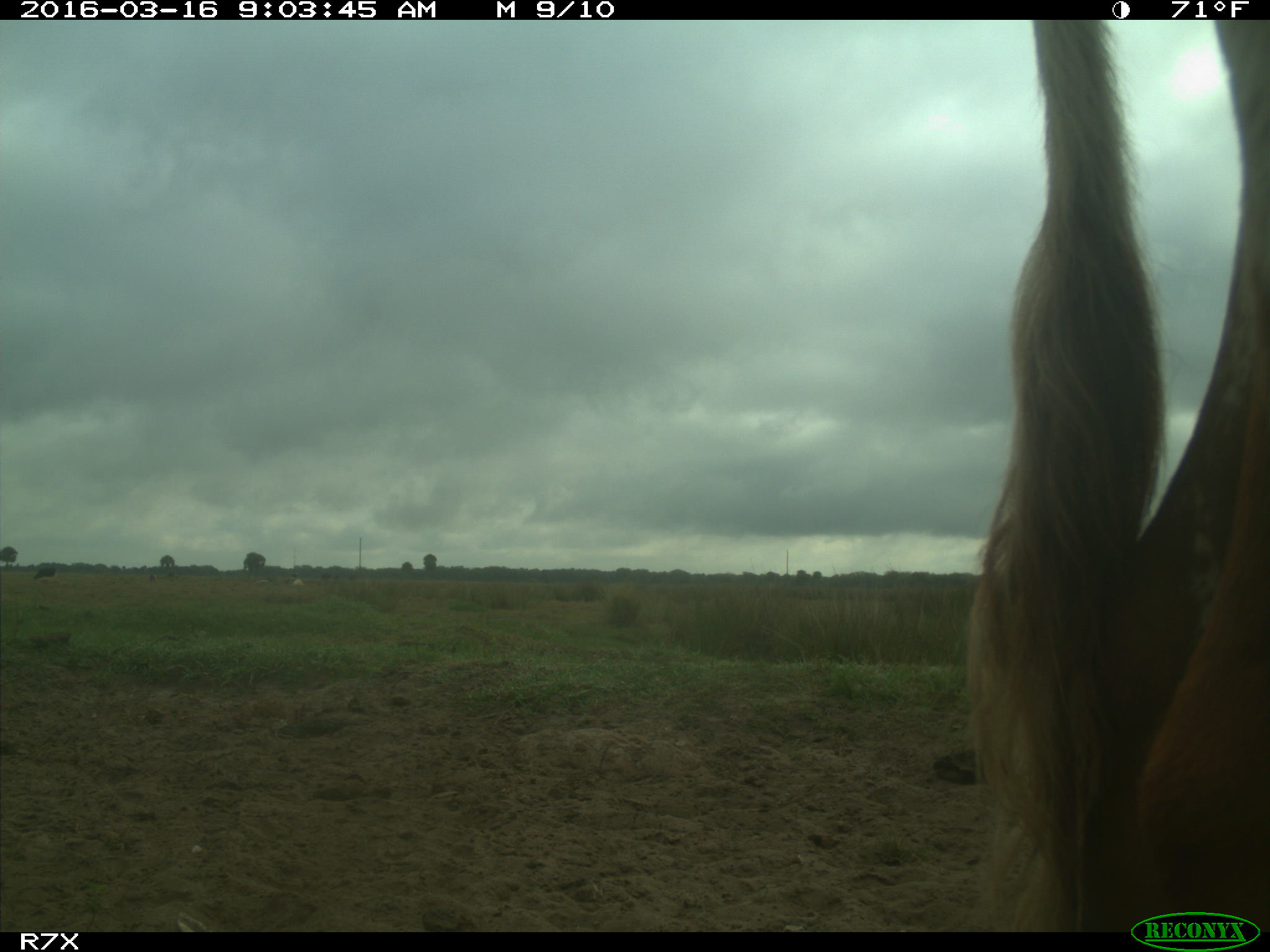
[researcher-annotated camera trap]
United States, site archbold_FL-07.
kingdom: Animalia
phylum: Chordata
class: Mammalia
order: Artiodactyla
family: Bovidae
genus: Bos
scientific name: Bos taurus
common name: domestic cow